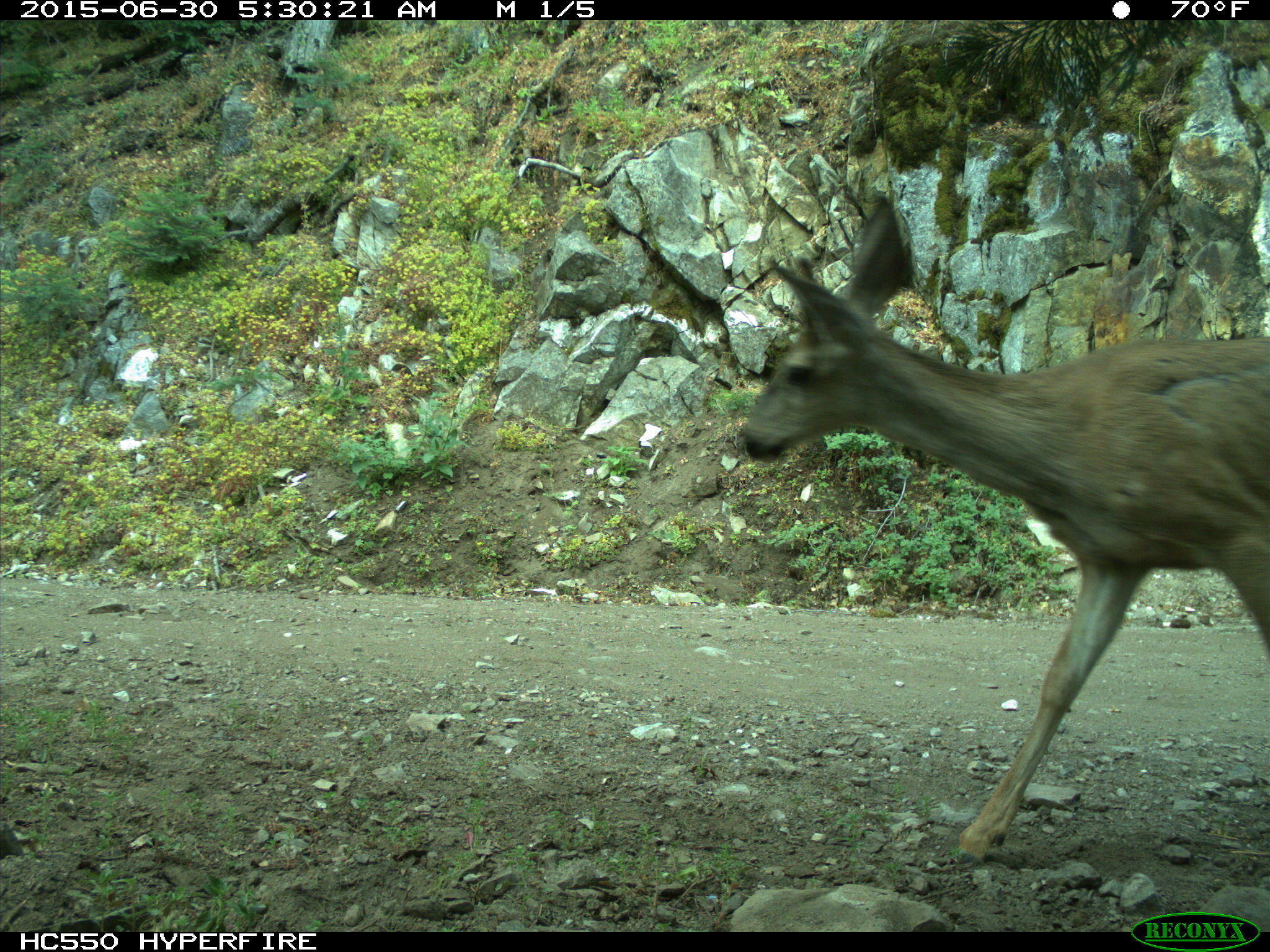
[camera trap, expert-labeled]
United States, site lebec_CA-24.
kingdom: Animalia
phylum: Chordata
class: Mammalia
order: Artiodactyla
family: Cervidae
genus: Odocoileus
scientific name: Odocoileus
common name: deer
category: unidentified deer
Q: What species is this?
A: Unidentified deer (deer) (Odocoileus).